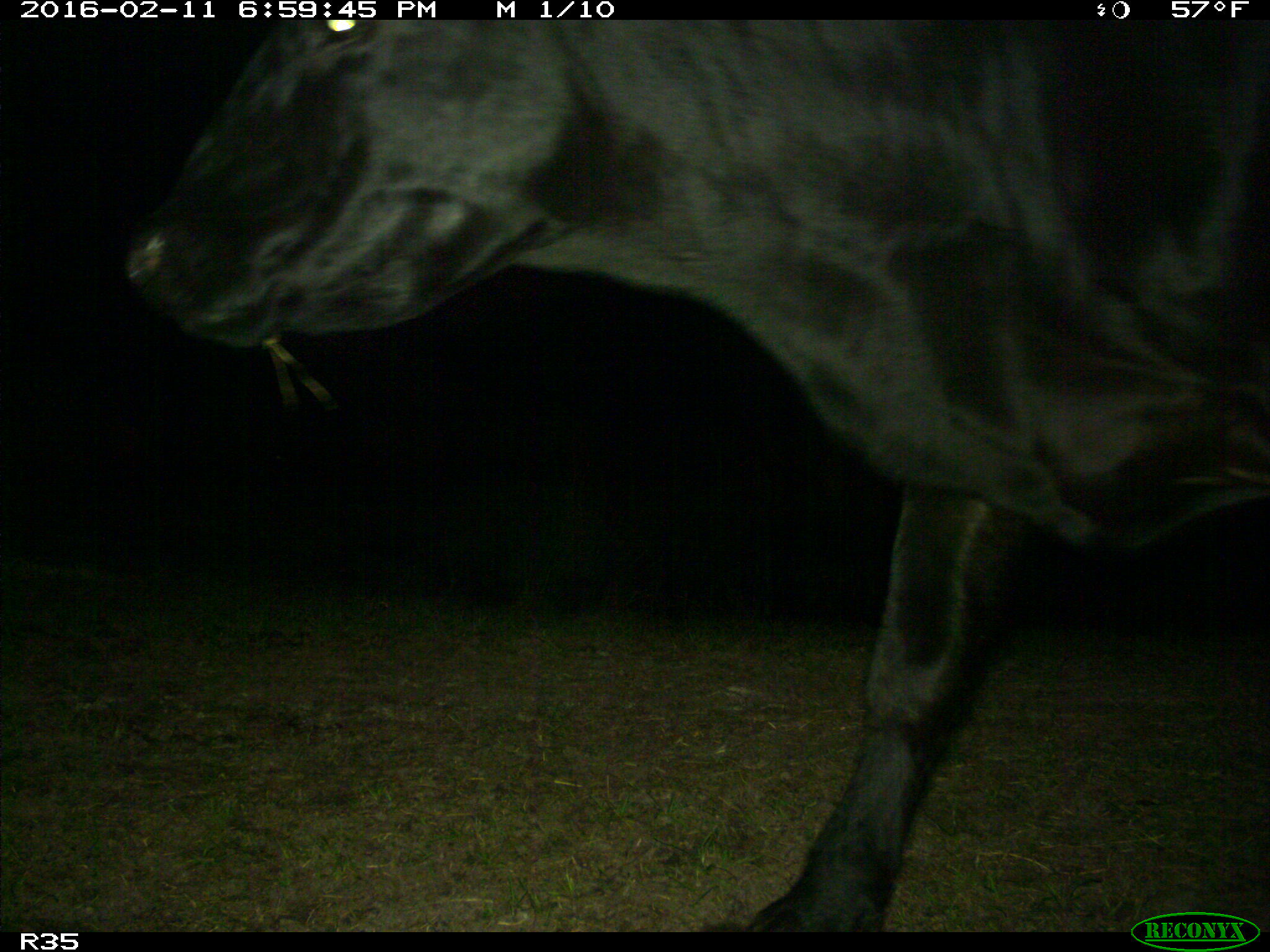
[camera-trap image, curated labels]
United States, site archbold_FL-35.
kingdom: Animalia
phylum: Chordata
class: Mammalia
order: Artiodactyla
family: Bovidae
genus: Bos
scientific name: Bos taurus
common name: domestic cow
Bos taurus (domestic cow).